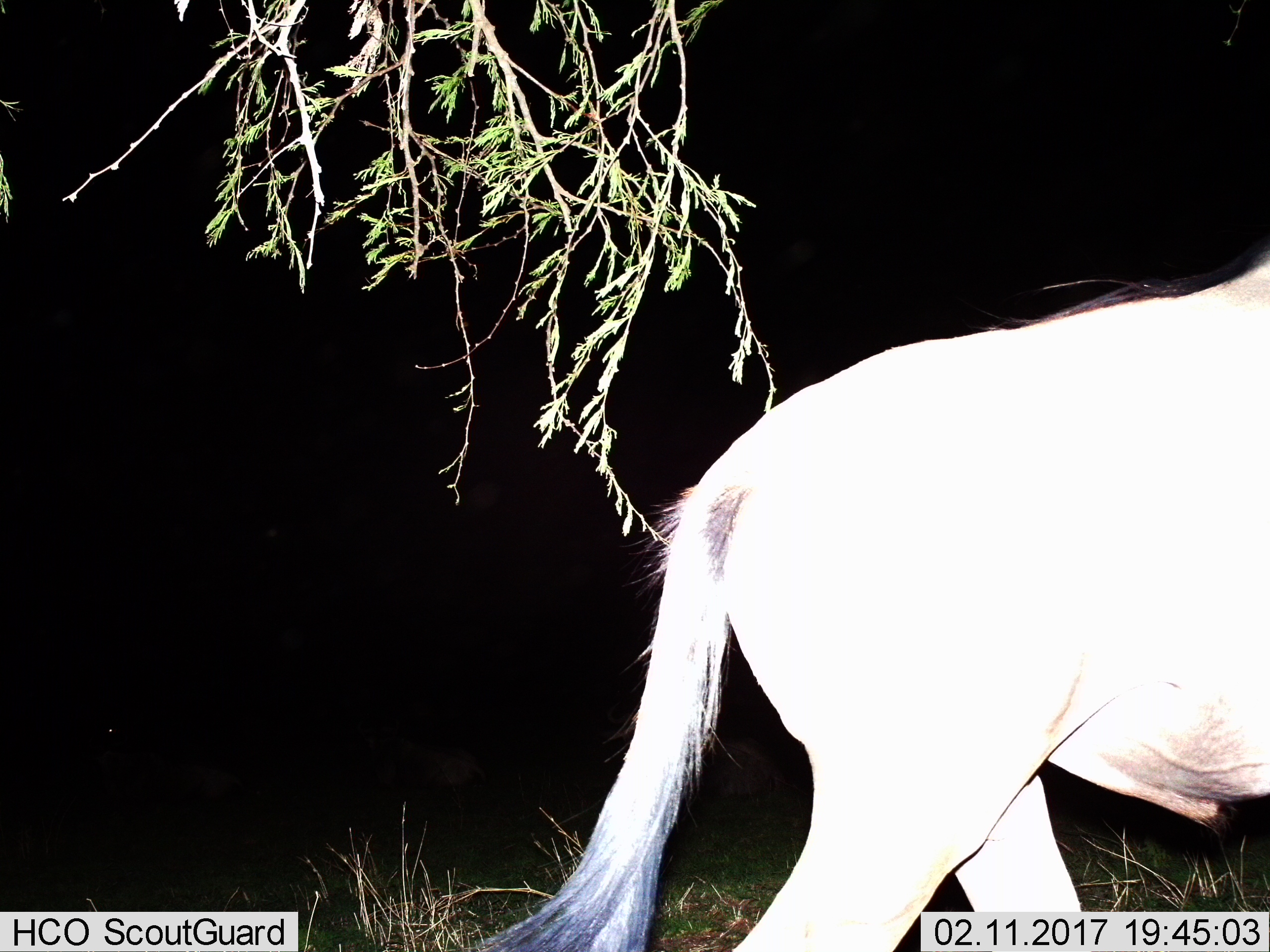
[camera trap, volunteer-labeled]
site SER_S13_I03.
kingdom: Animalia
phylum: Chordata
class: Mammalia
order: Artiodactyla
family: Bovidae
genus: Connochaetes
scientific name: Connochaetes taurinus taurinus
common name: blue wildebeest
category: wildebeestblue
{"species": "wildebeestblue (blue wildebeest) (Connochaetes taurinus taurinus)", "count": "1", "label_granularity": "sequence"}